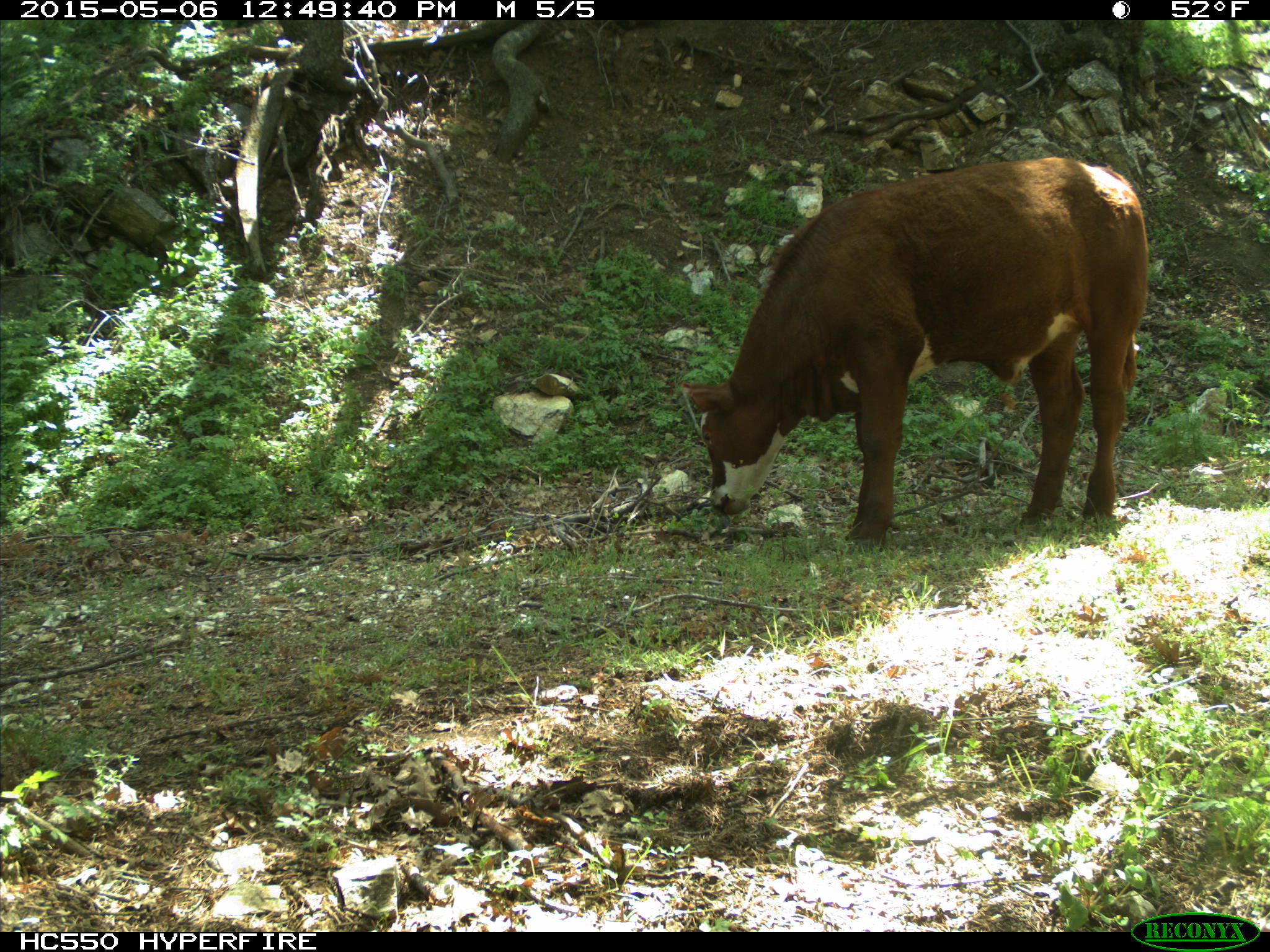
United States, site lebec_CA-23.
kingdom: Animalia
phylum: Chordata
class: Mammalia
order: Artiodactyla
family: Bovidae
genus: Bos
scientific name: Bos taurus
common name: domestic cow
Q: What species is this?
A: Bos taurus (domestic cow).